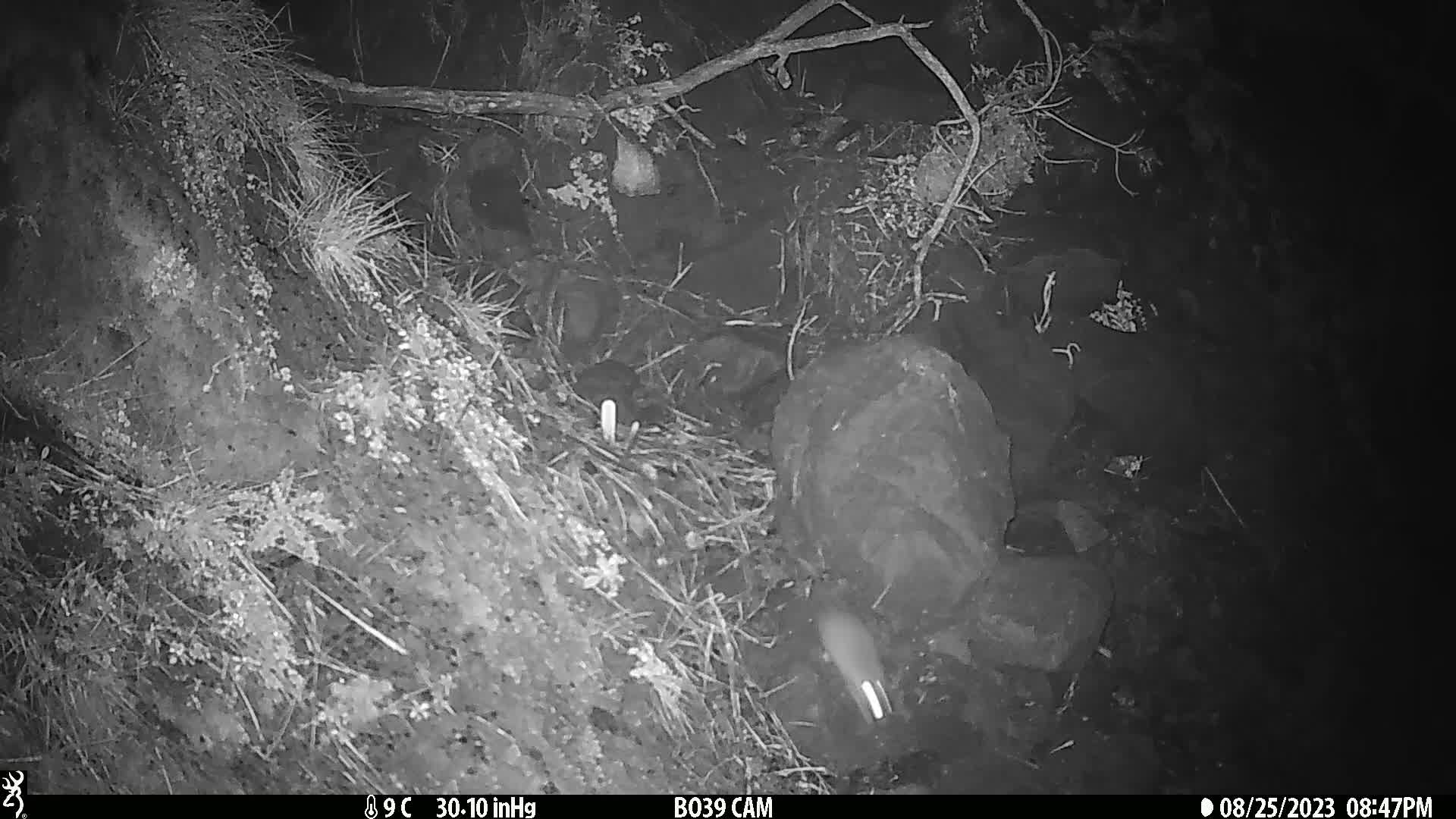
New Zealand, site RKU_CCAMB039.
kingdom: Animalia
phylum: Chordata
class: Mammalia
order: Rodentia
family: Muridae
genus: Rattus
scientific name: Rattus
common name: rat